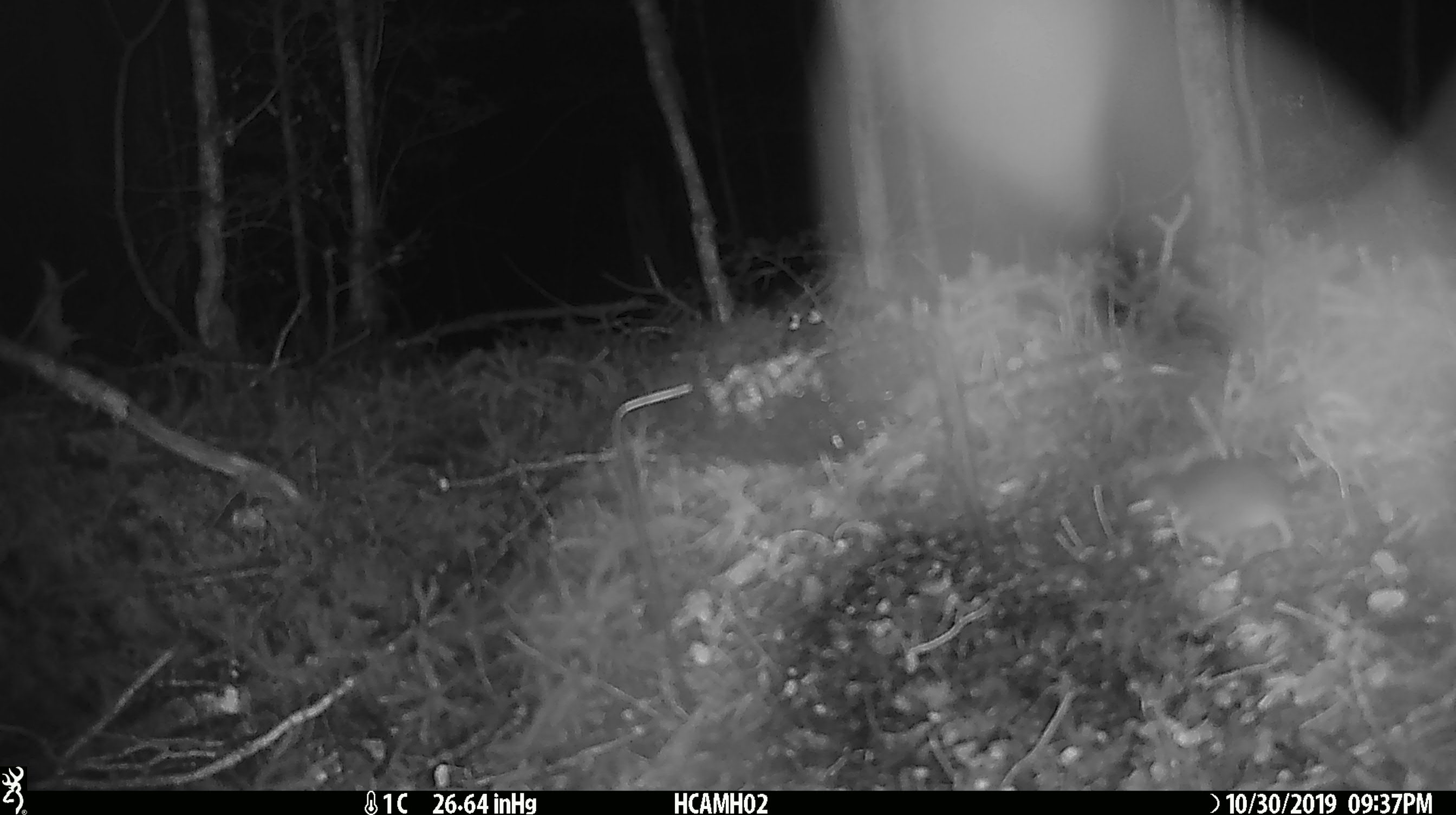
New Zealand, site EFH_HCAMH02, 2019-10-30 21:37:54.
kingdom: Animalia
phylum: Chordata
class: Mammalia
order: Rodentia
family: Muridae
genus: Mus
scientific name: Mus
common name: mouse